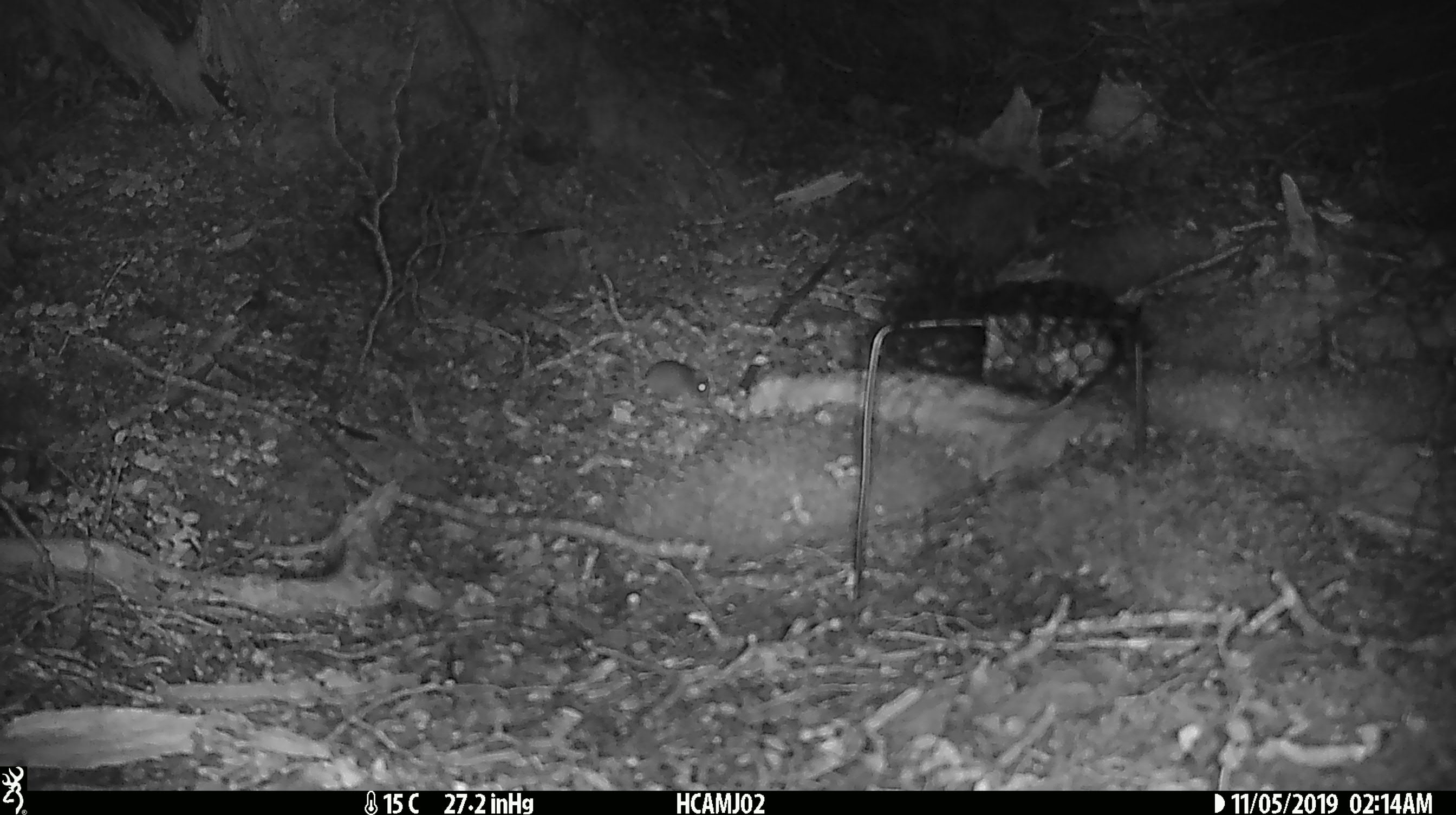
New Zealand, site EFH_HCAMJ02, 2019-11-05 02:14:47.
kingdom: Animalia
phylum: Chordata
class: Mammalia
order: Rodentia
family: Muridae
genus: Mus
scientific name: Mus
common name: mouse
Mouse (Mus).